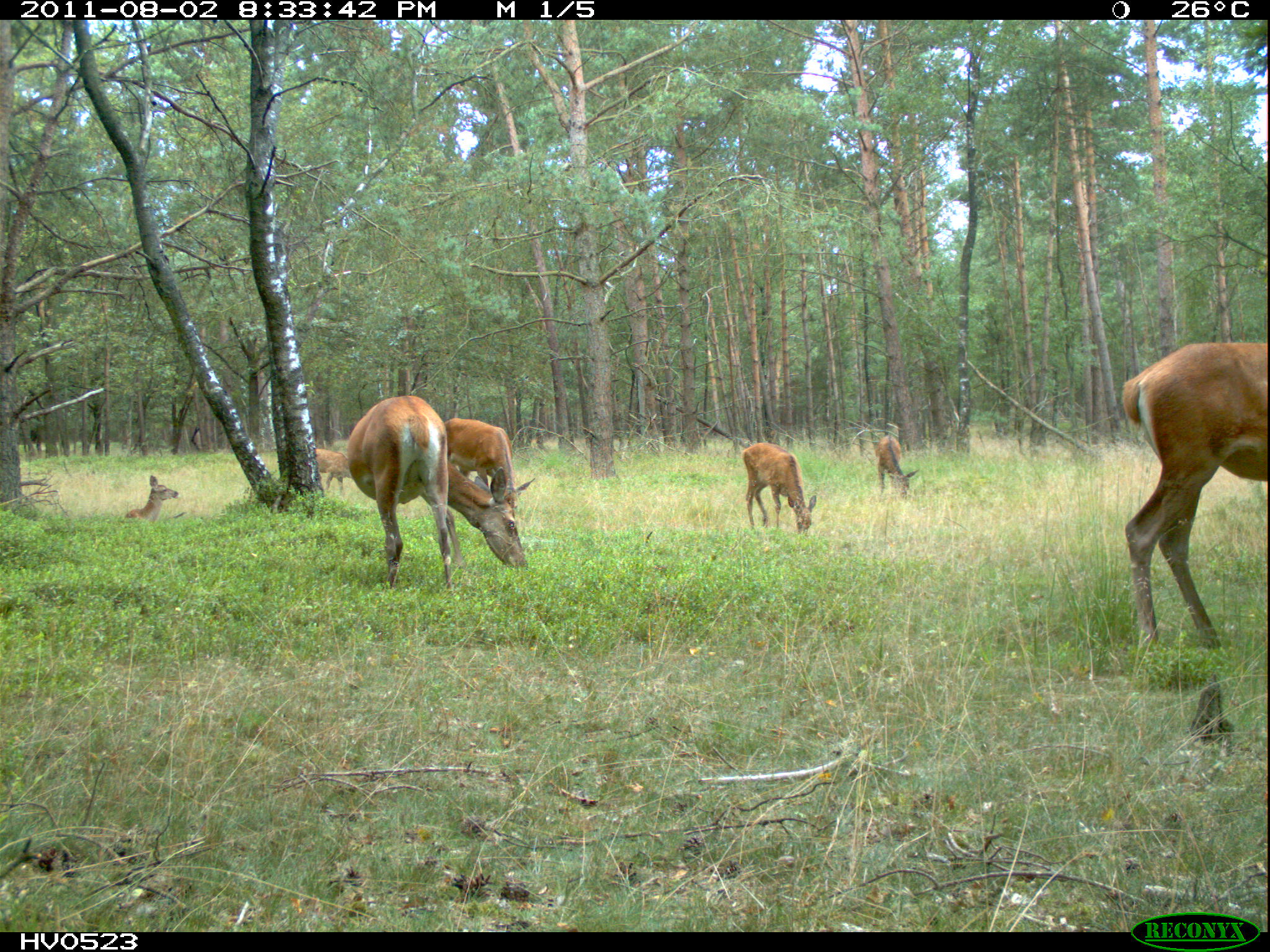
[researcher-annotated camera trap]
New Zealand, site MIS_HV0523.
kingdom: Animalia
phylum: Chordata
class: Mammalia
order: Artiodactyla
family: Cervidae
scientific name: Cervidae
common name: deer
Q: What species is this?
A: Deer (Cervidae).